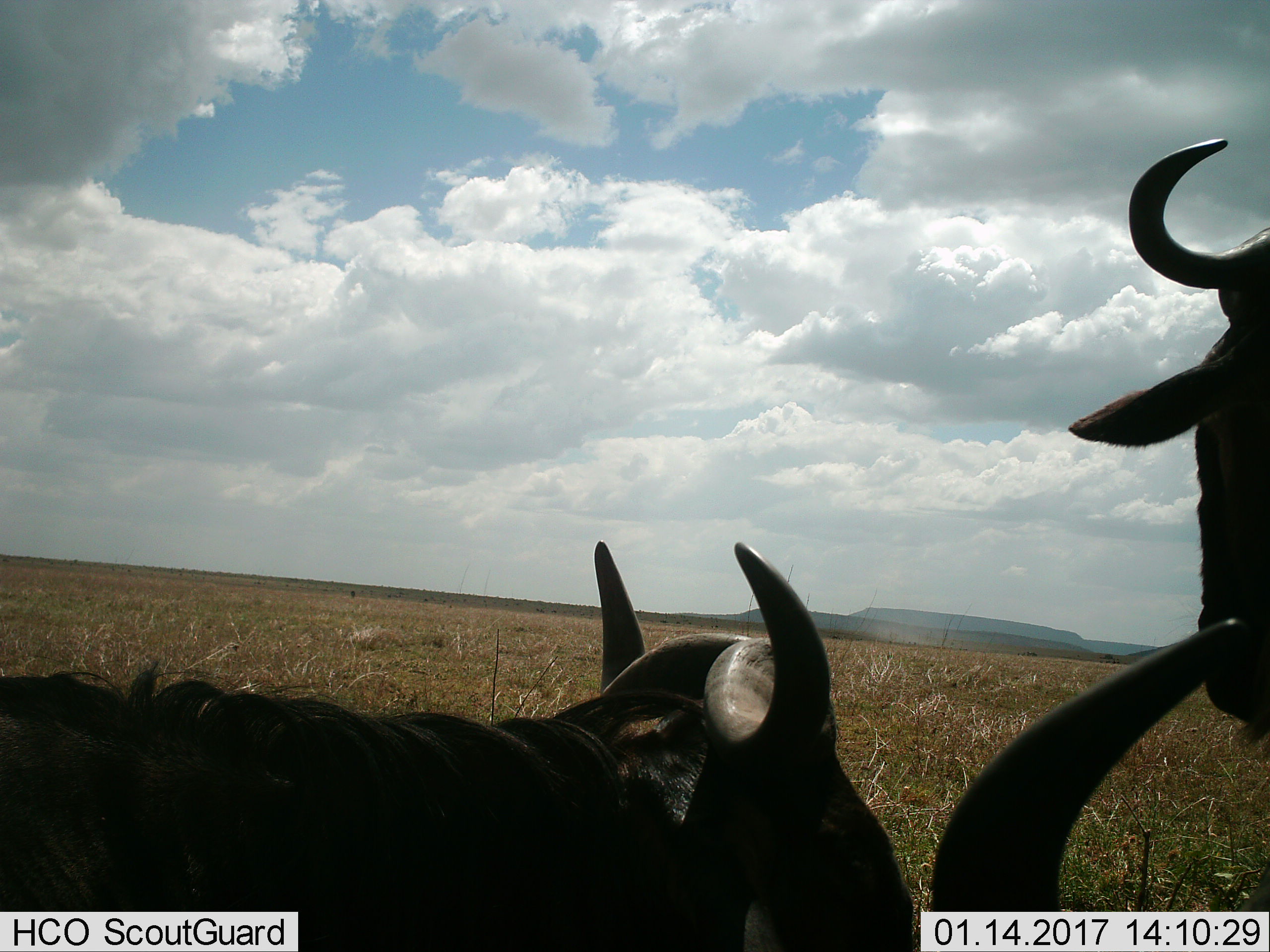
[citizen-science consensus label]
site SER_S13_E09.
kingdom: Animalia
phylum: Chordata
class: Mammalia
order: Artiodactyla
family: Bovidae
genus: Connochaetes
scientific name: Connochaetes taurinus taurinus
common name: blue wildebeest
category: wildebeestblue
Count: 3.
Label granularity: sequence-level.